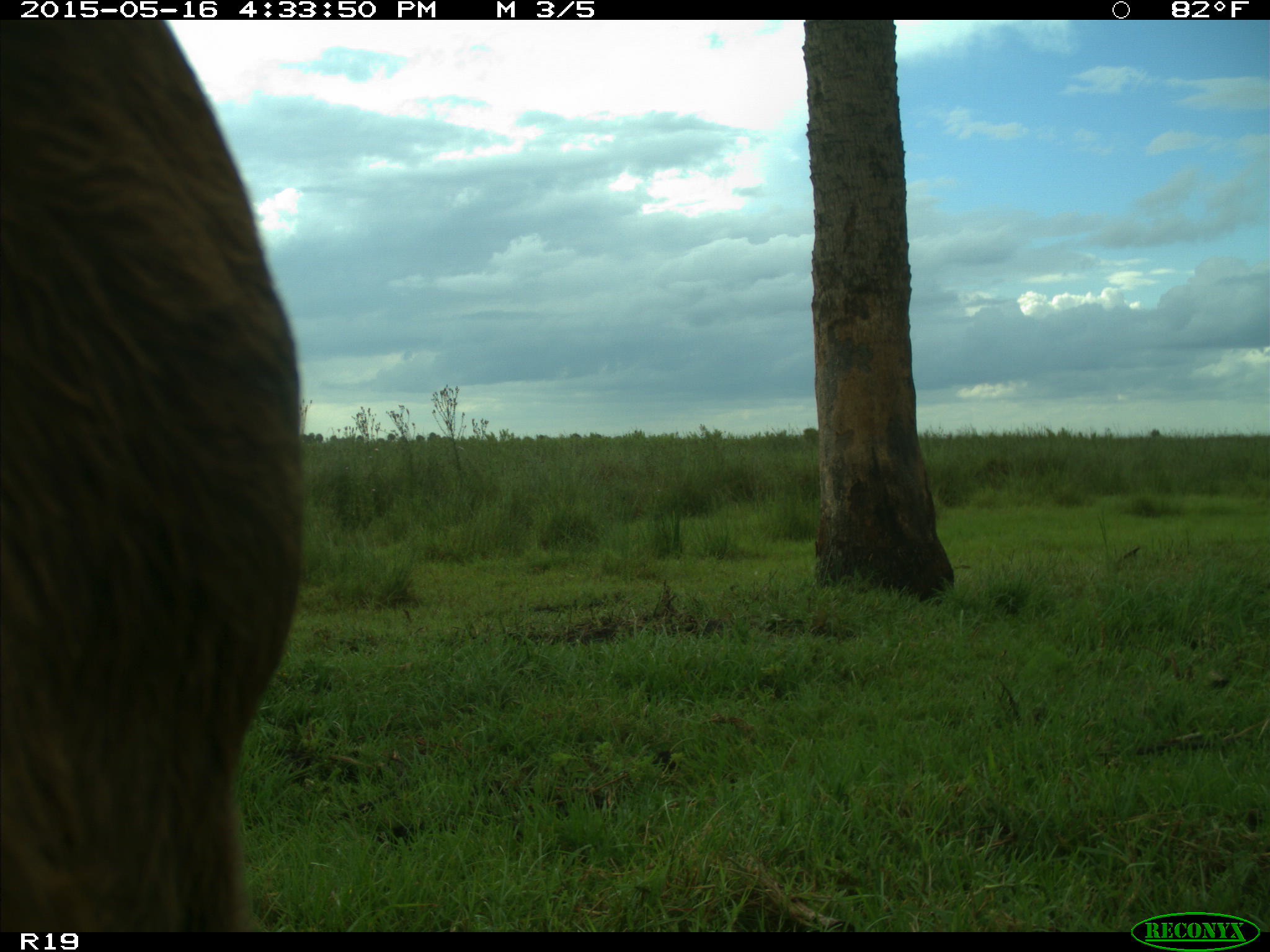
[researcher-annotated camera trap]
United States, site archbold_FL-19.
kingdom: Animalia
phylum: Chordata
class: Mammalia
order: Artiodactyla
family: Bovidae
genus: Bos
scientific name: Bos taurus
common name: domestic cow